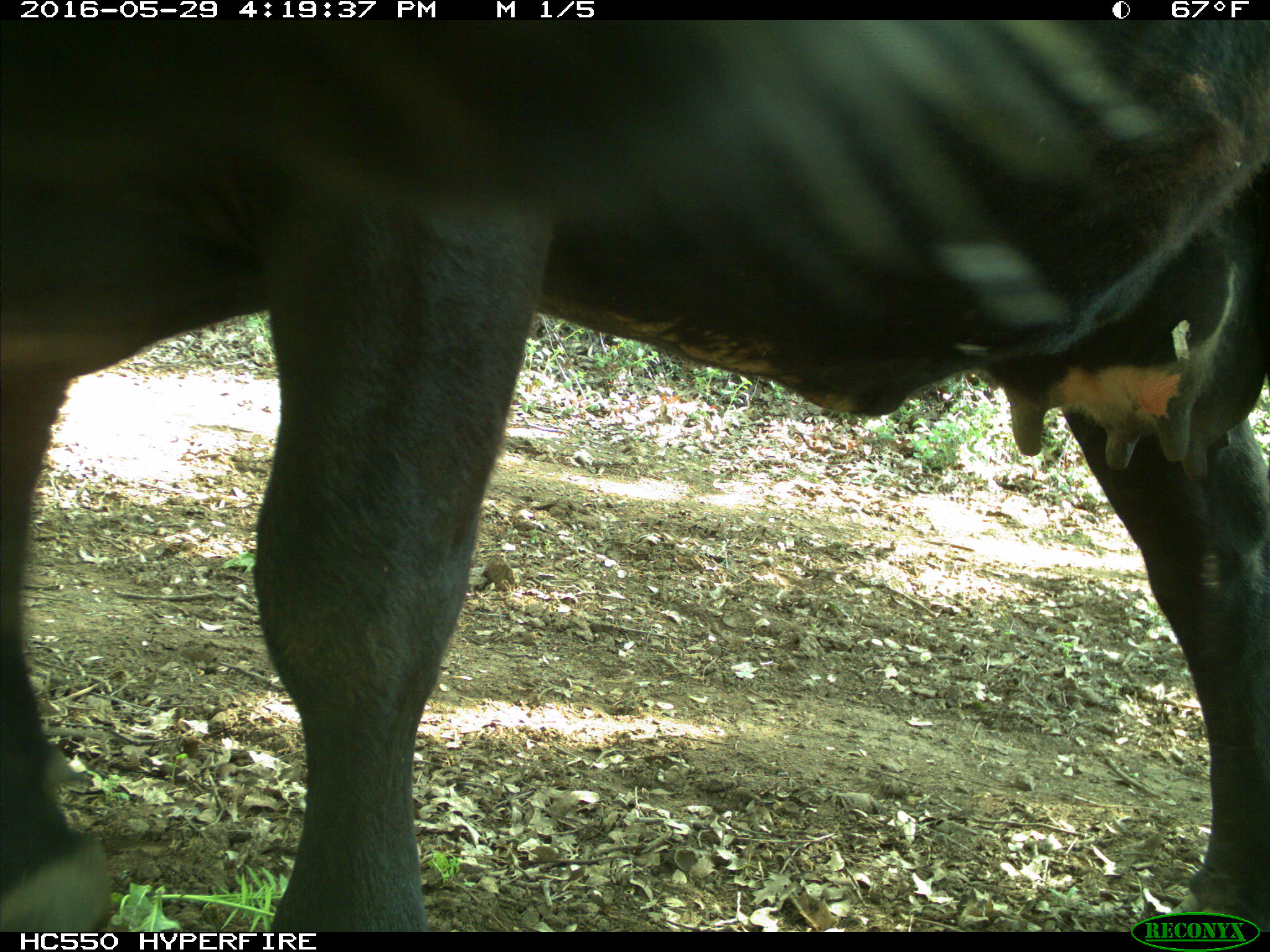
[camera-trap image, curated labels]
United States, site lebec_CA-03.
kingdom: Animalia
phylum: Chordata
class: Mammalia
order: Artiodactyla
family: Bovidae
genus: Bos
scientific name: Bos taurus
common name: domestic cow